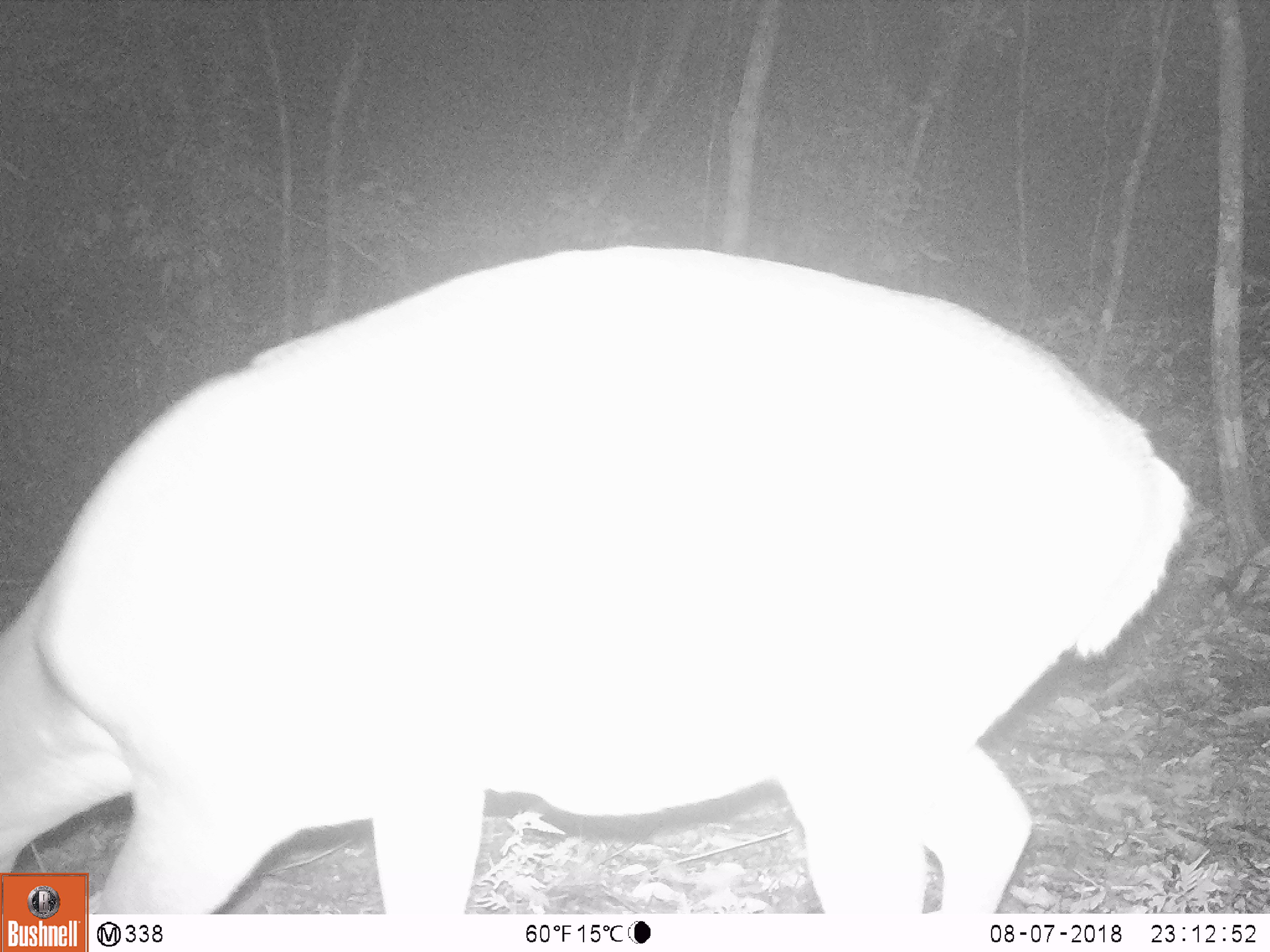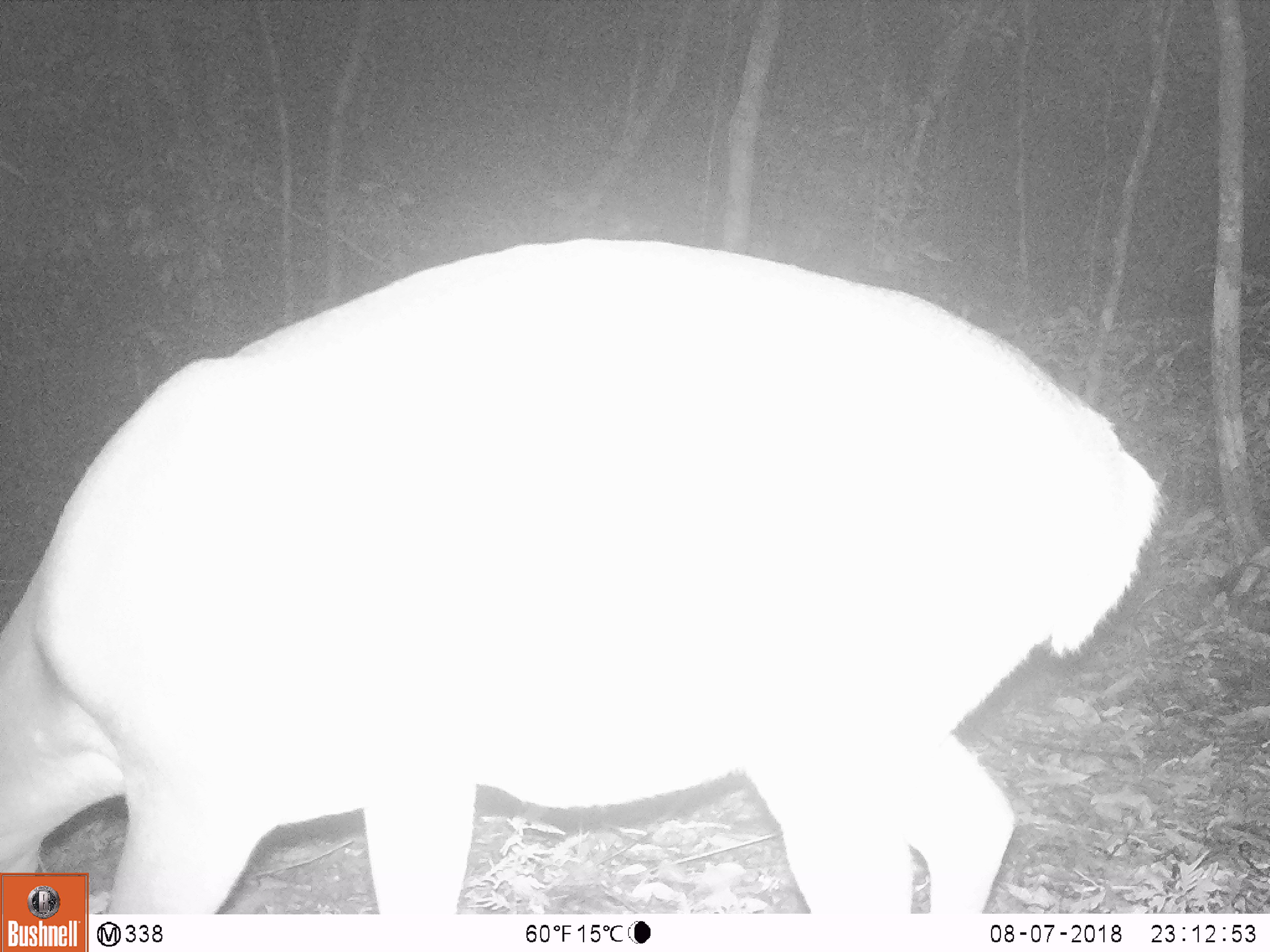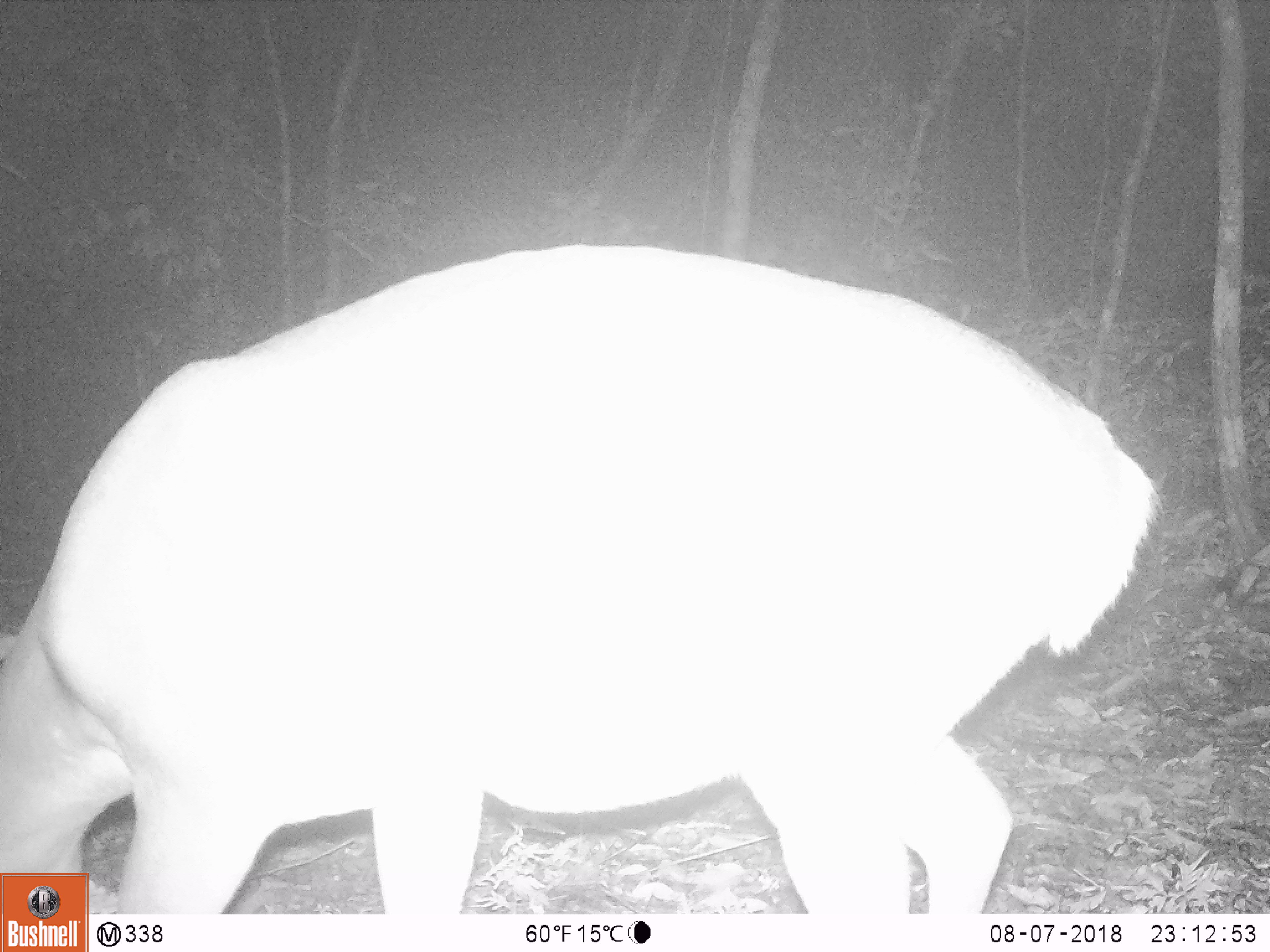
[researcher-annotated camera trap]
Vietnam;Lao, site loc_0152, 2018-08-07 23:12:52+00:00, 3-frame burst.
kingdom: Animalia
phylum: Chordata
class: Mammalia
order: Artiodactyla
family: Cervidae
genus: Muntiacus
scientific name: Muntiacus vuquangensis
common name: large-antlered muntjac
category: large antlered muntjac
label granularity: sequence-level